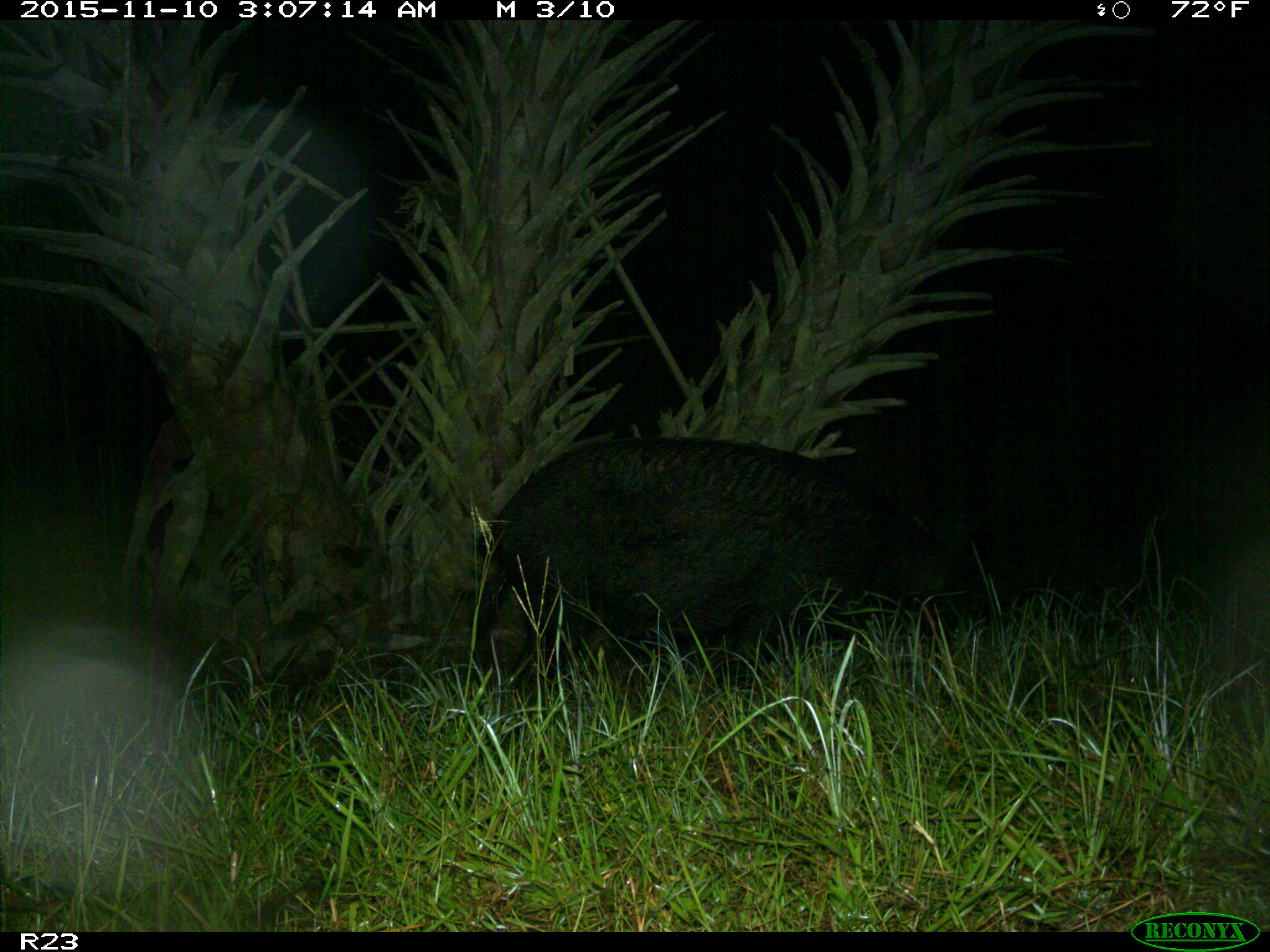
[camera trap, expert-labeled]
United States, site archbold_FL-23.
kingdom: Animalia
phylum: Chordata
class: Mammalia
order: Artiodactyla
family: Suidae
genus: Sus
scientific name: Sus scrofa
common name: wild boar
Sus scrofa (wild boar).